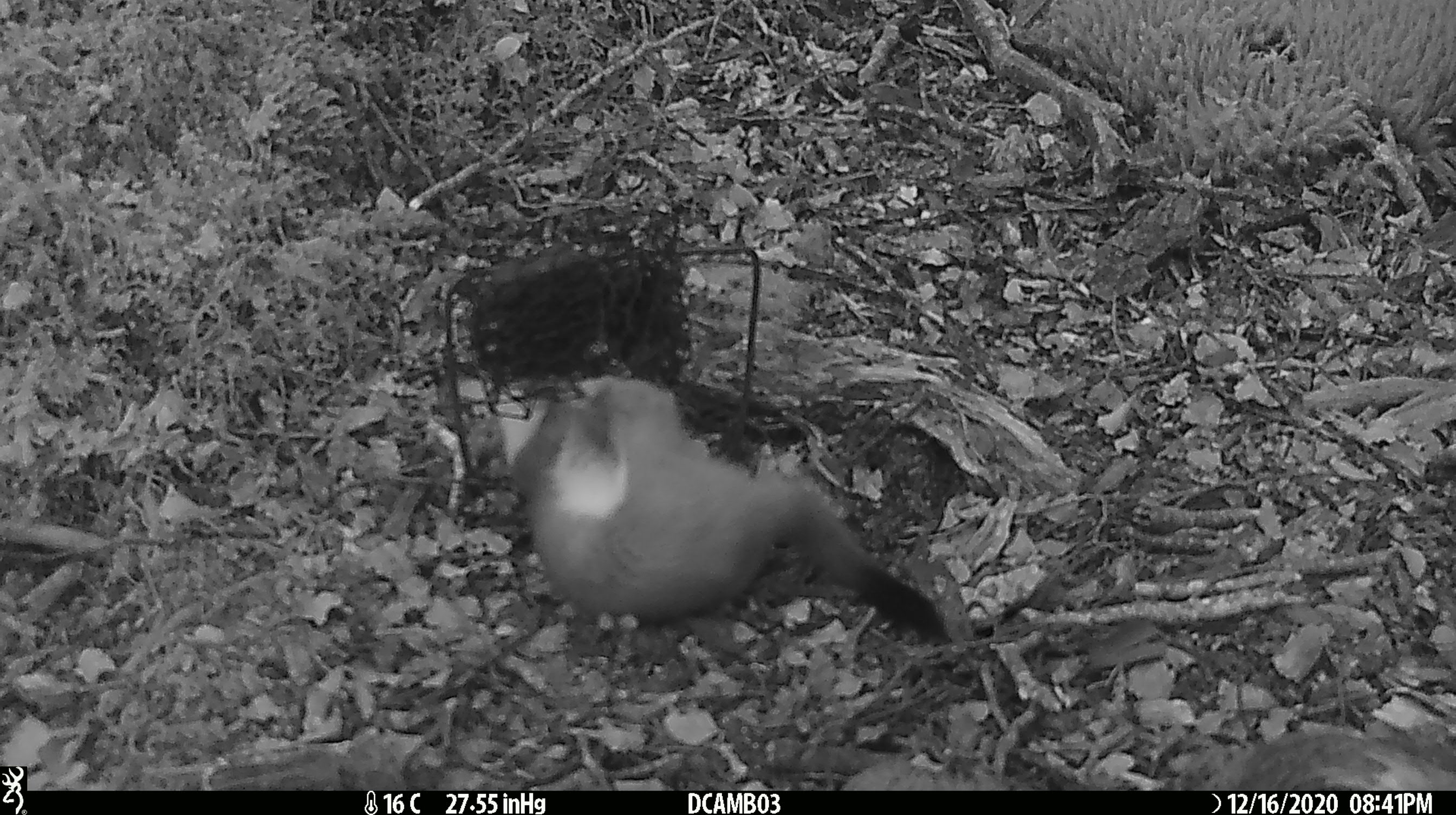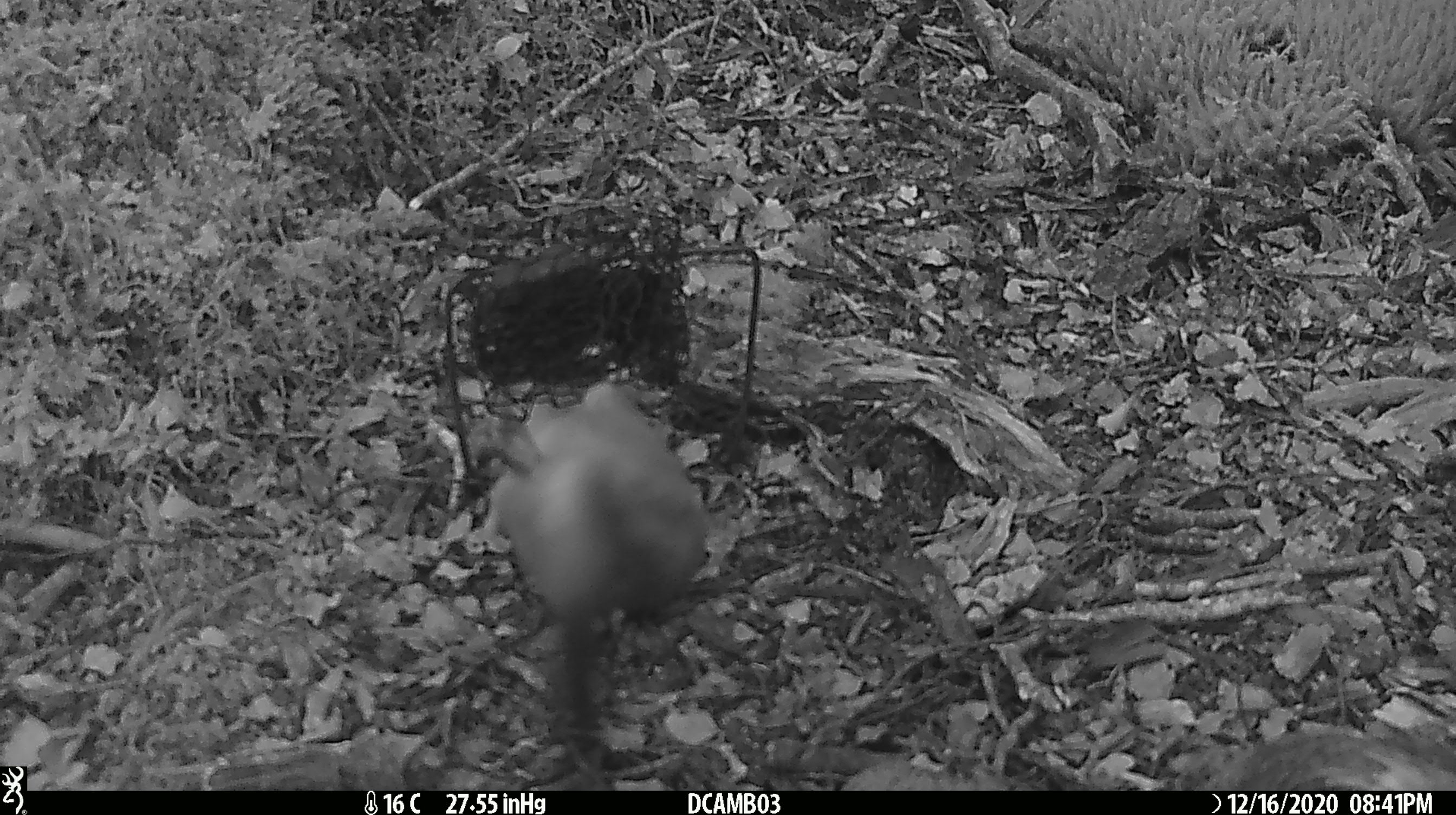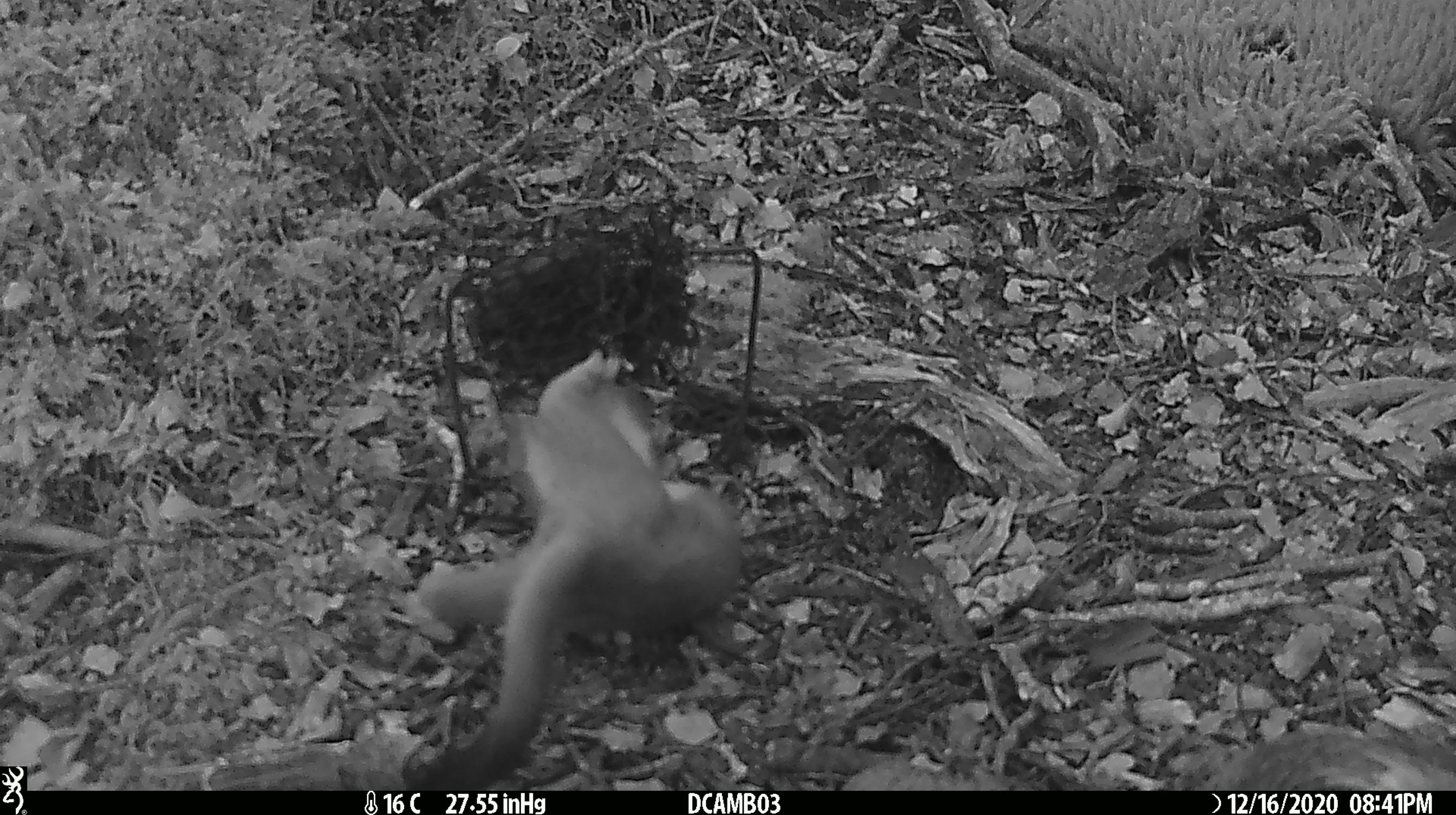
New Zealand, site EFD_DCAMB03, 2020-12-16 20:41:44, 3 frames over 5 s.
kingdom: Animalia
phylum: Chordata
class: Mammalia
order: Carnivora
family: Mustelidae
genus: Mustela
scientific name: Mustela erminea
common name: stoat